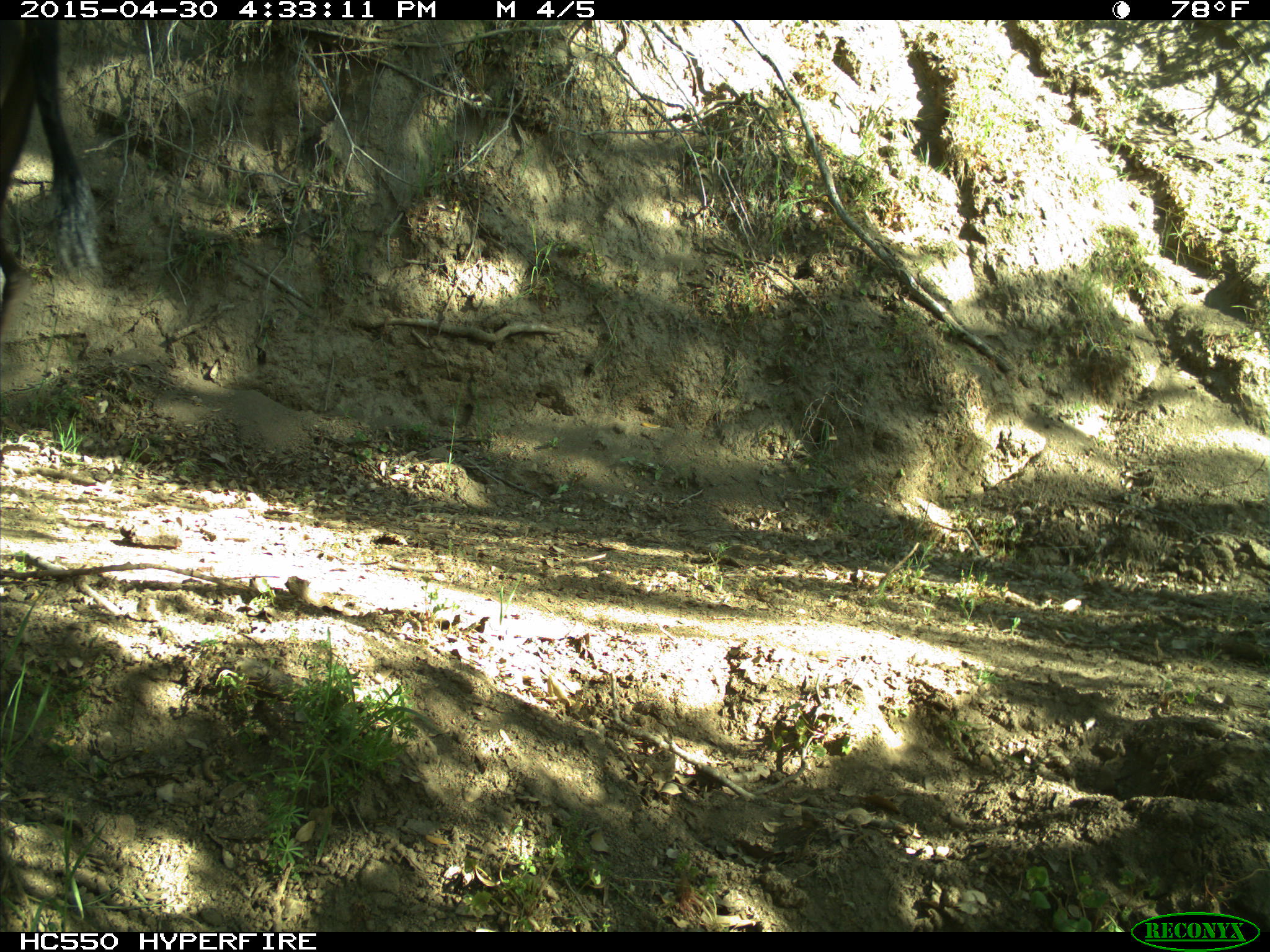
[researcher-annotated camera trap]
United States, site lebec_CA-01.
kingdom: Animalia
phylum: Chordata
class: Mammalia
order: Artiodactyla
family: Bovidae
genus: Bos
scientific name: Bos taurus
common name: domestic cow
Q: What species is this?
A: Bos taurus (domestic cow).